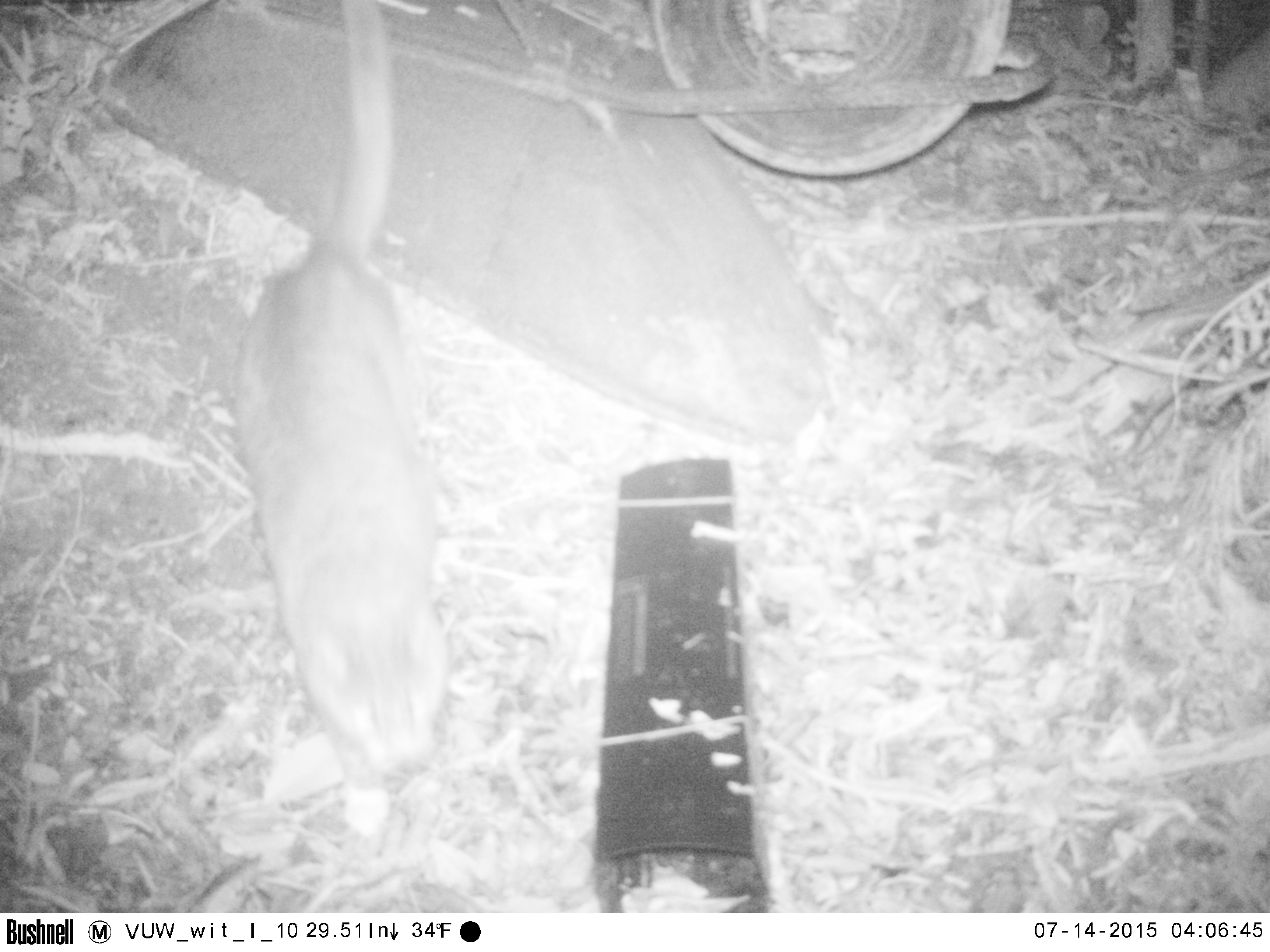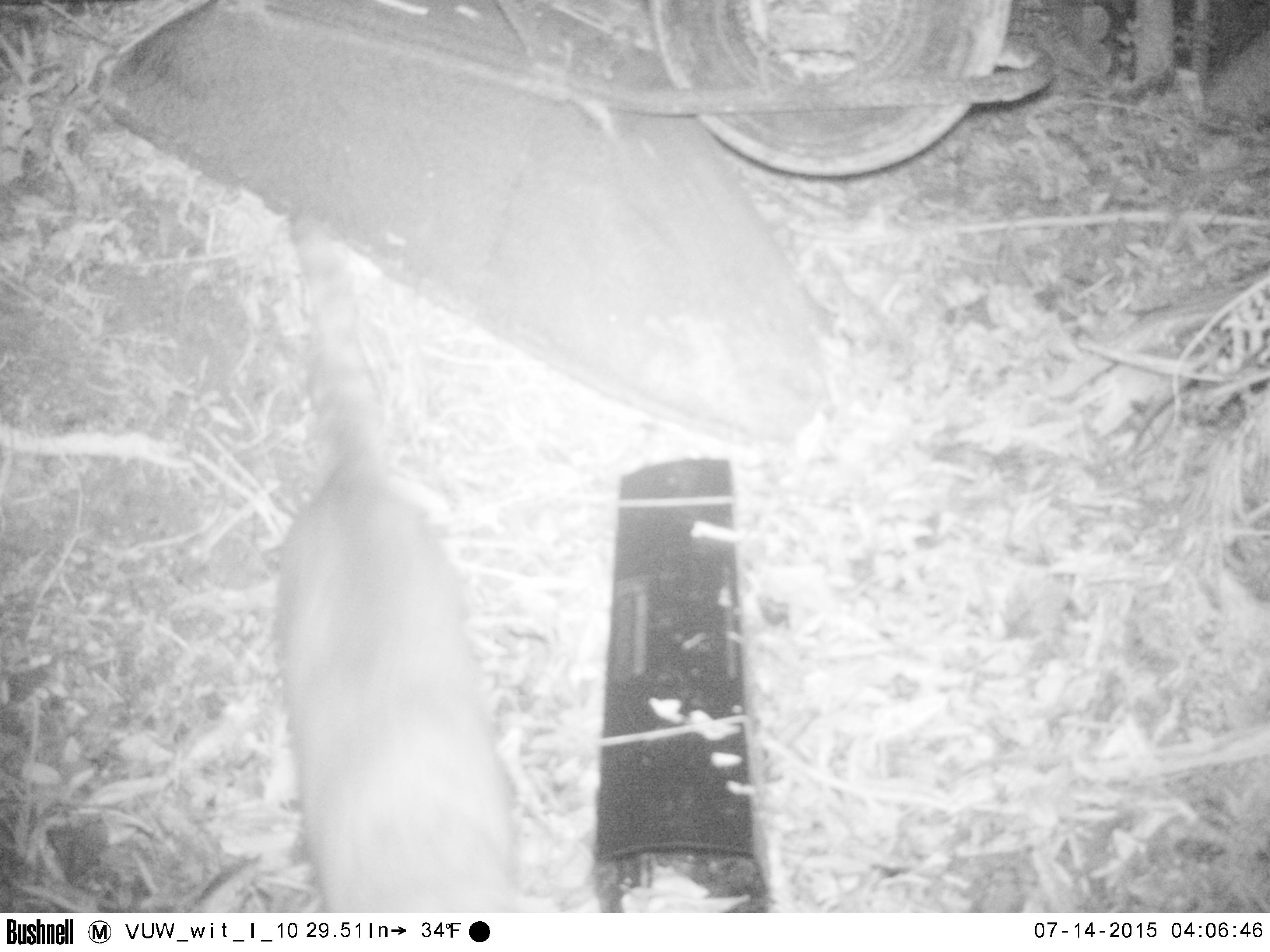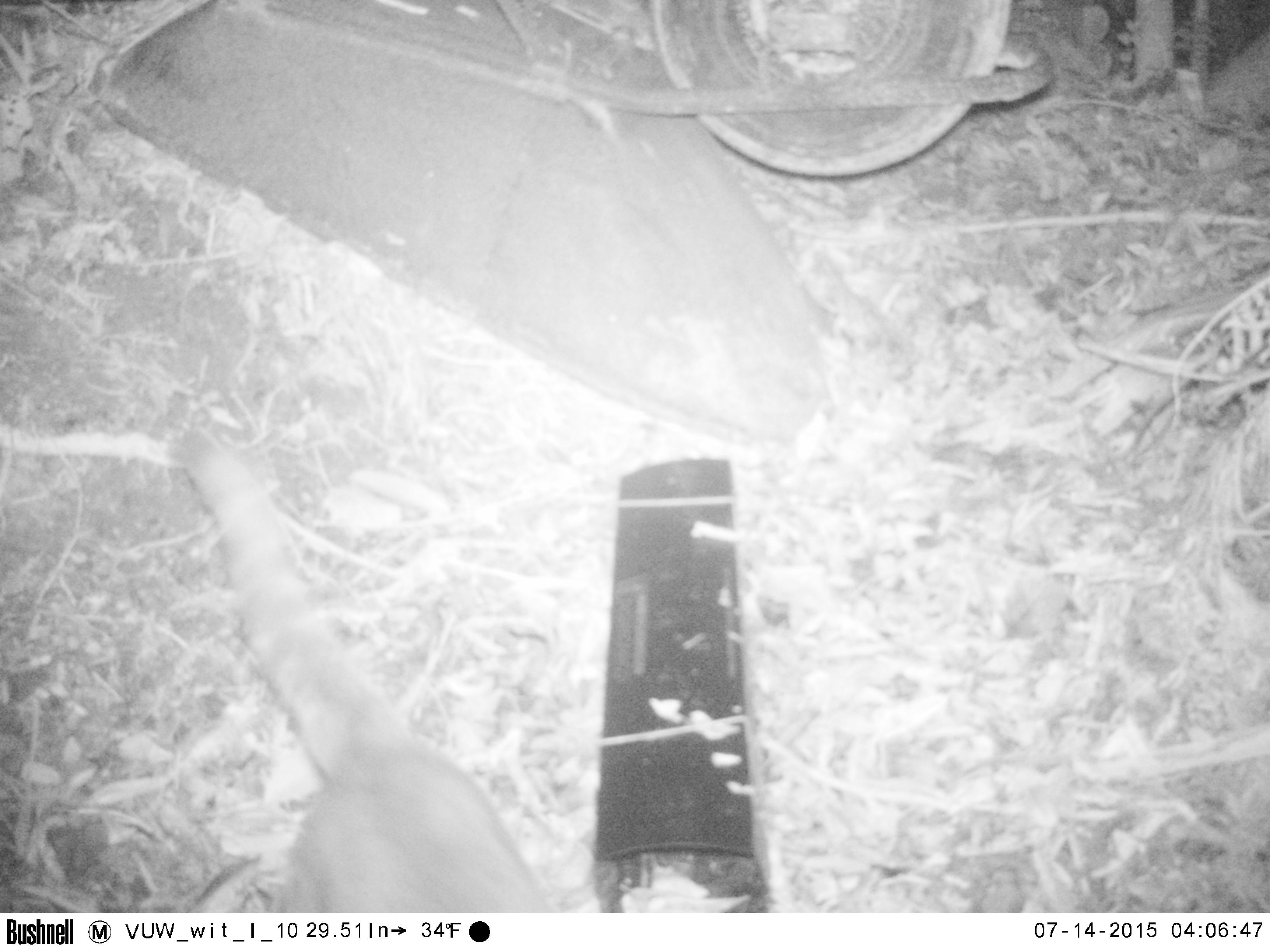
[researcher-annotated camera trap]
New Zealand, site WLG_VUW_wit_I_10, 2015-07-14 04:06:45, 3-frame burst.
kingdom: Animalia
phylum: Chordata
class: Mammalia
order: Carnivora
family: Felidae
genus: Felis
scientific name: Felis catus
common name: domestic cat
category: cat